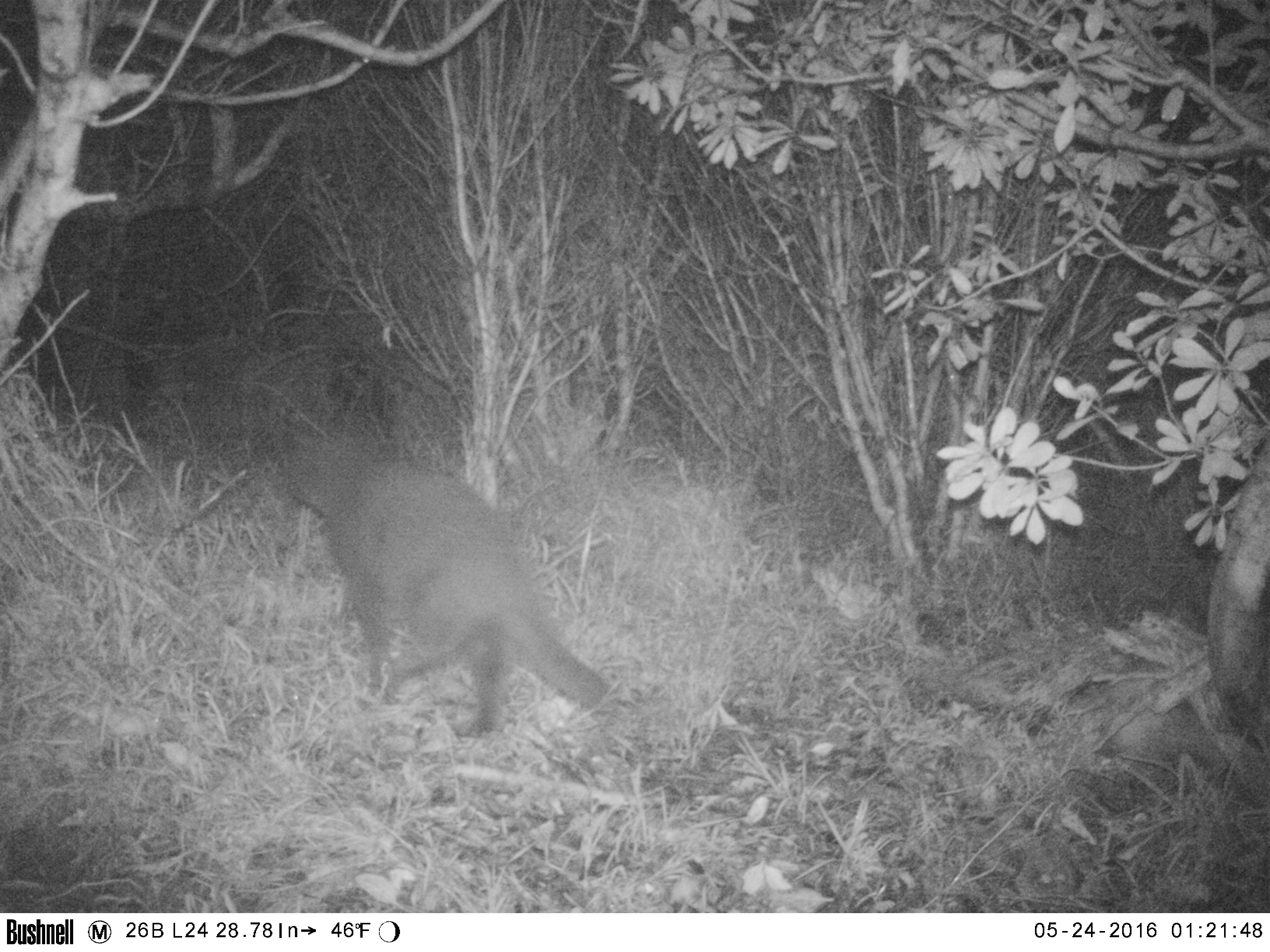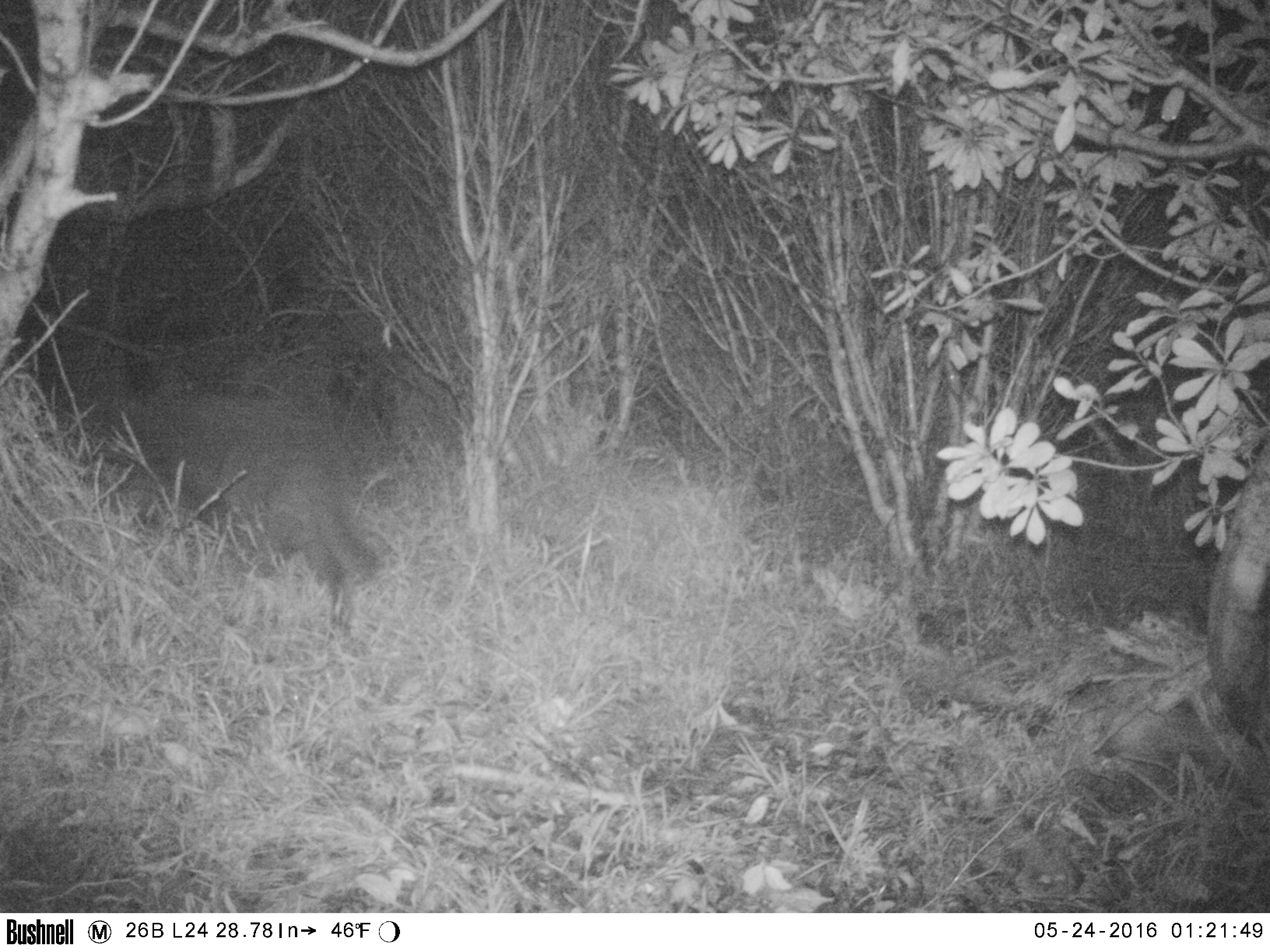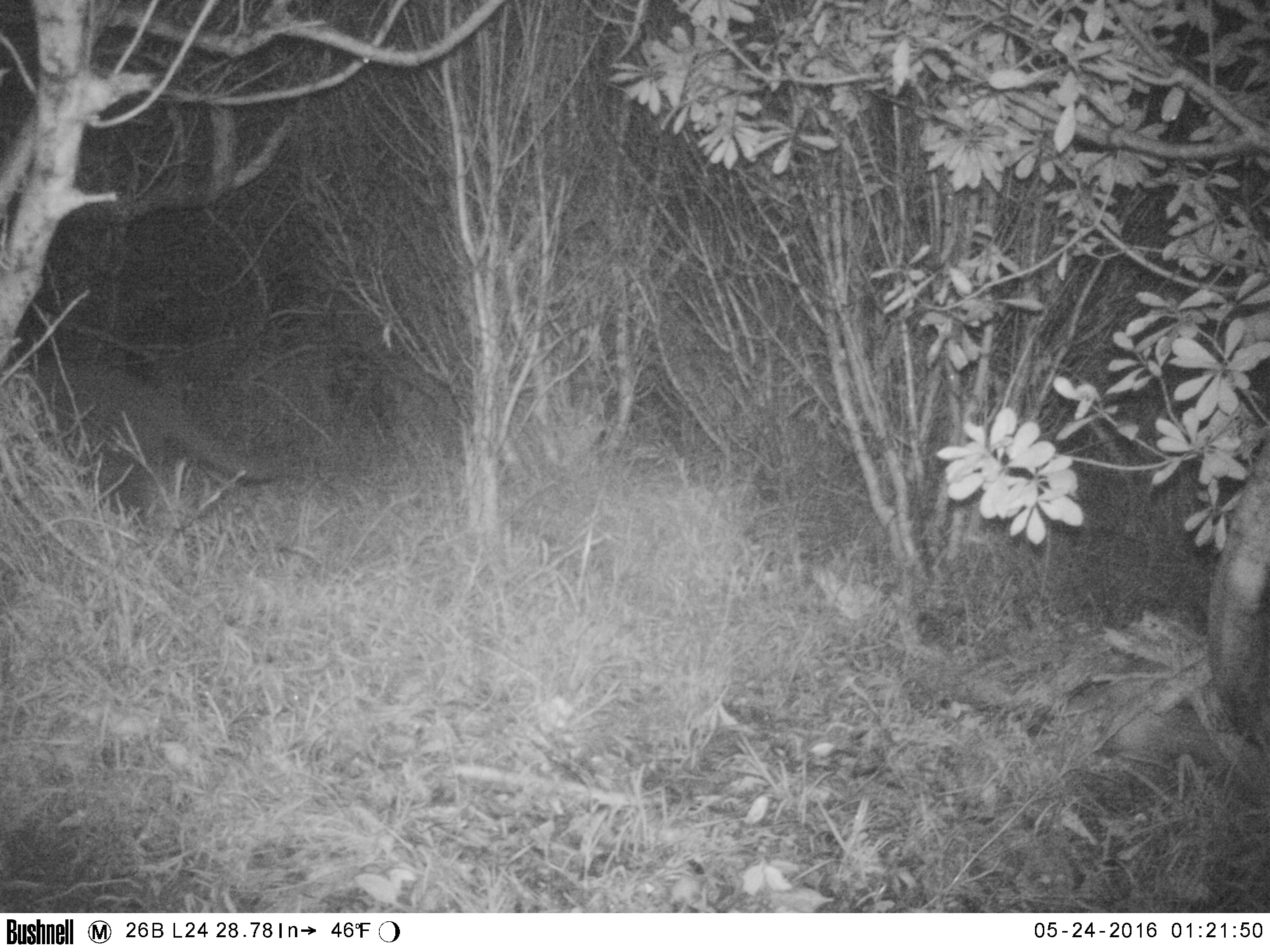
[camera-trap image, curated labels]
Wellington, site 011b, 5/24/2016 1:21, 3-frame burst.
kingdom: Animalia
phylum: Chordata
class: Mammalia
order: Carnivora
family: Felidae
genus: Felis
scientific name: Felis catus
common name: cat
Cat (Felis catus).